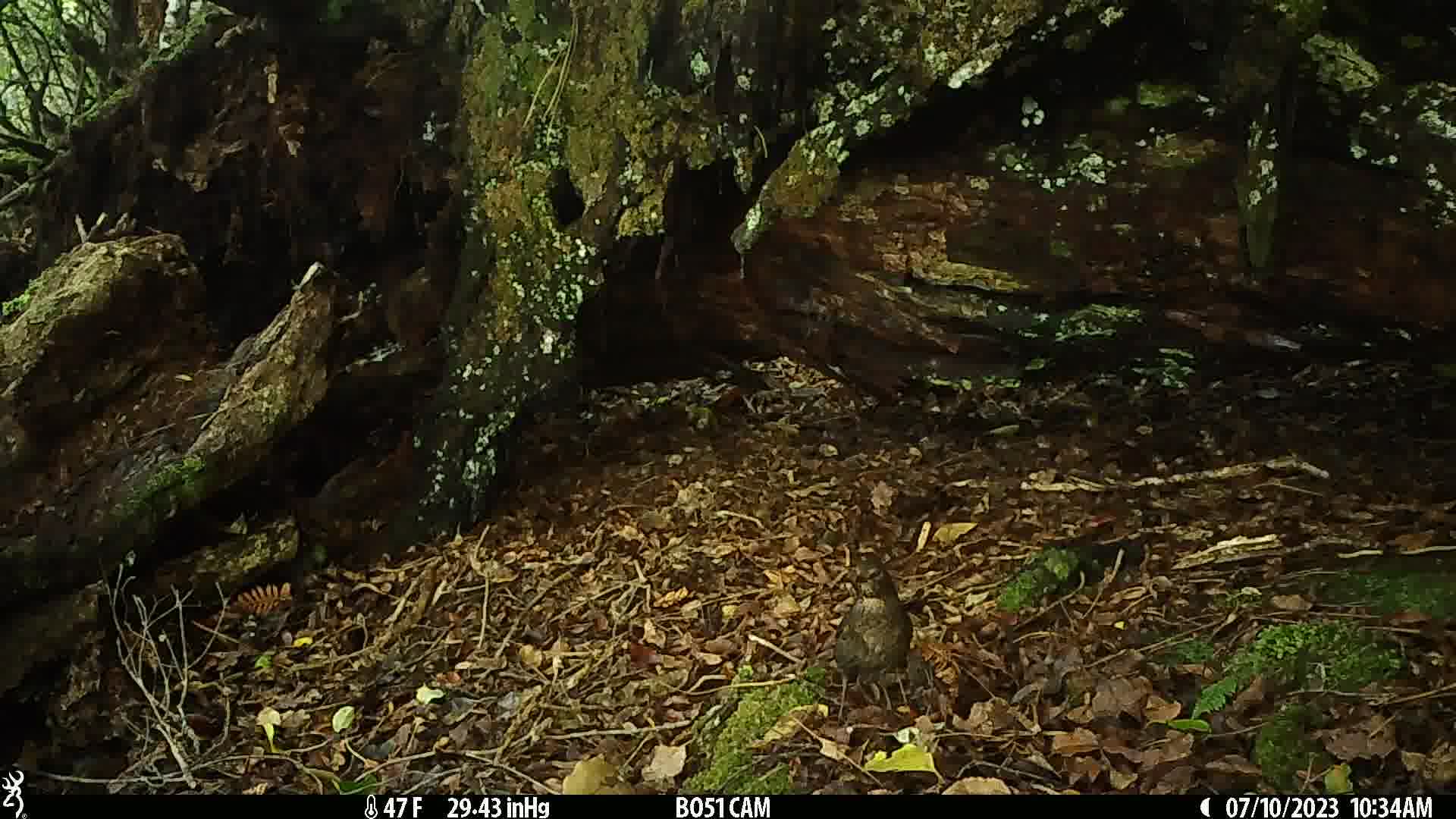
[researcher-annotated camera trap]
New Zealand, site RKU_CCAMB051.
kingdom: Animalia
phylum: Chordata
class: Aves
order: Passeriformes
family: Turdidae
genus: Turdus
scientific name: Turdus merula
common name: eurasian blackbird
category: blackbird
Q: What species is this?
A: Blackbird (eurasian blackbird) (Turdus merula).